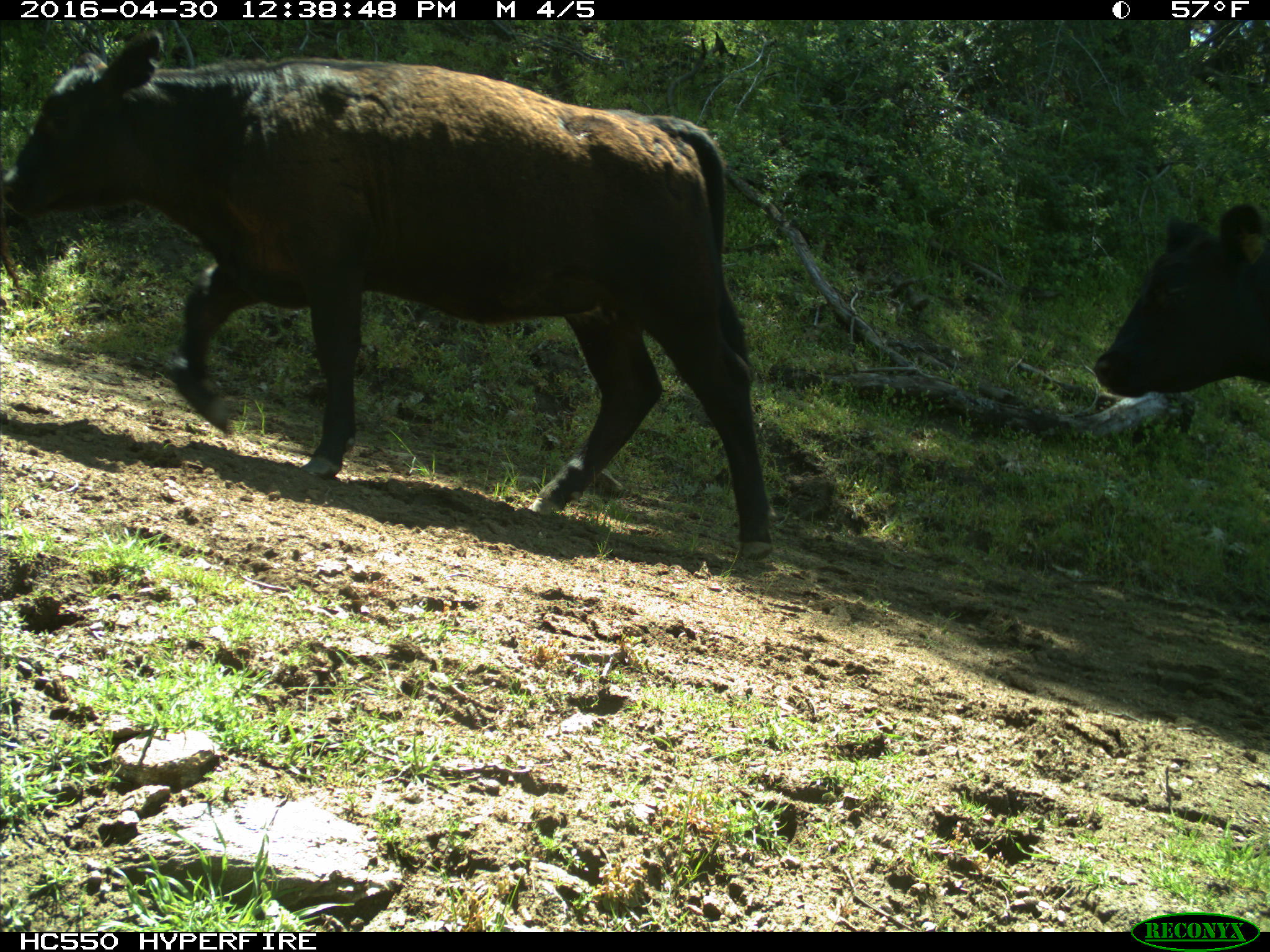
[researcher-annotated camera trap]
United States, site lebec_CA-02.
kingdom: Animalia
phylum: Chordata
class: Mammalia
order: Artiodactyla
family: Bovidae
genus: Bos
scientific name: Bos taurus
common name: domestic cow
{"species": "Bos taurus (domestic cow)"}